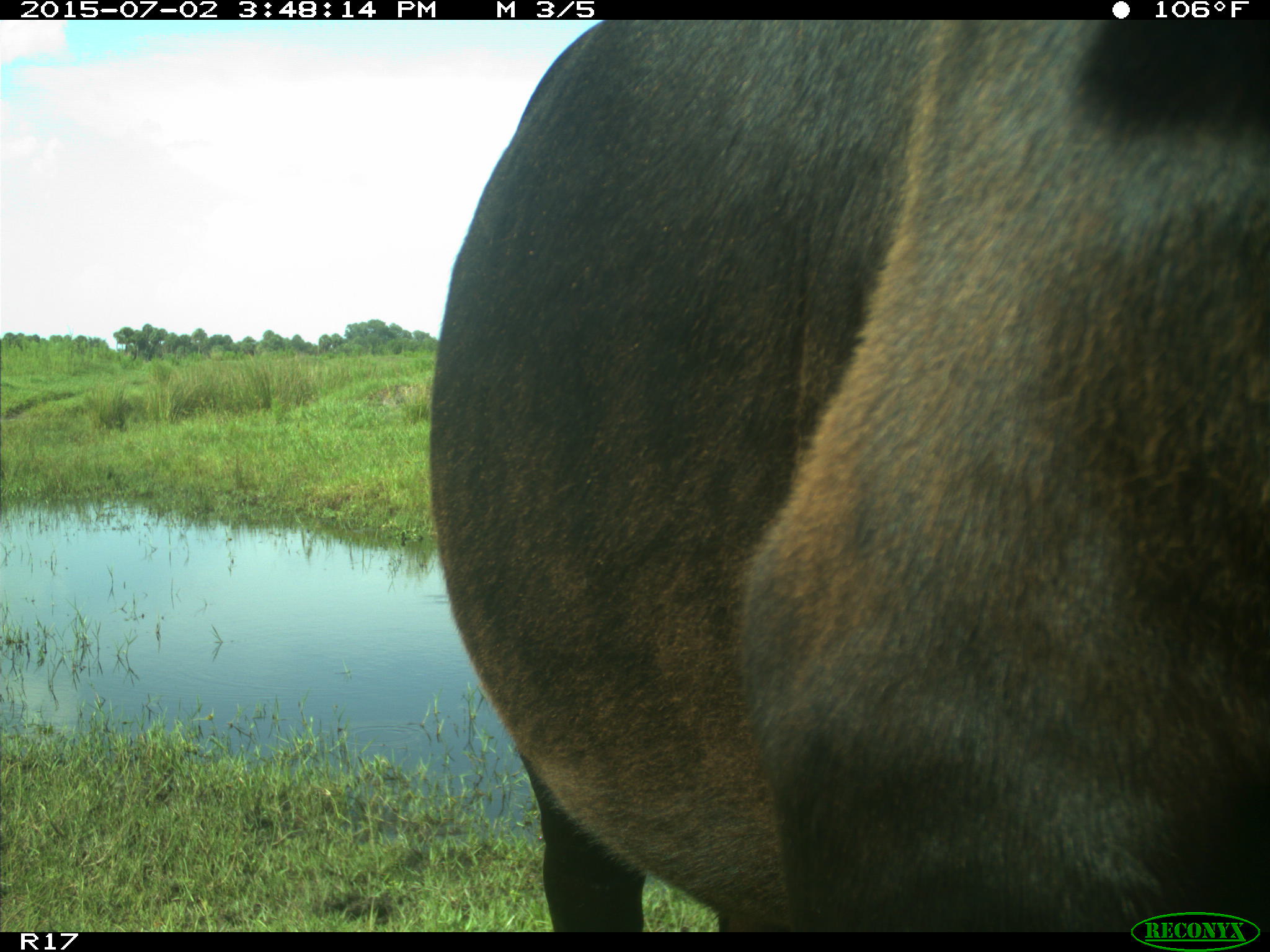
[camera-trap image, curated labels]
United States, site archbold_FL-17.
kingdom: Animalia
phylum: Chordata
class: Mammalia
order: Artiodactyla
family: Bovidae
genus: Bos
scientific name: Bos taurus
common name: domestic cow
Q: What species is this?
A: Bos taurus (domestic cow).